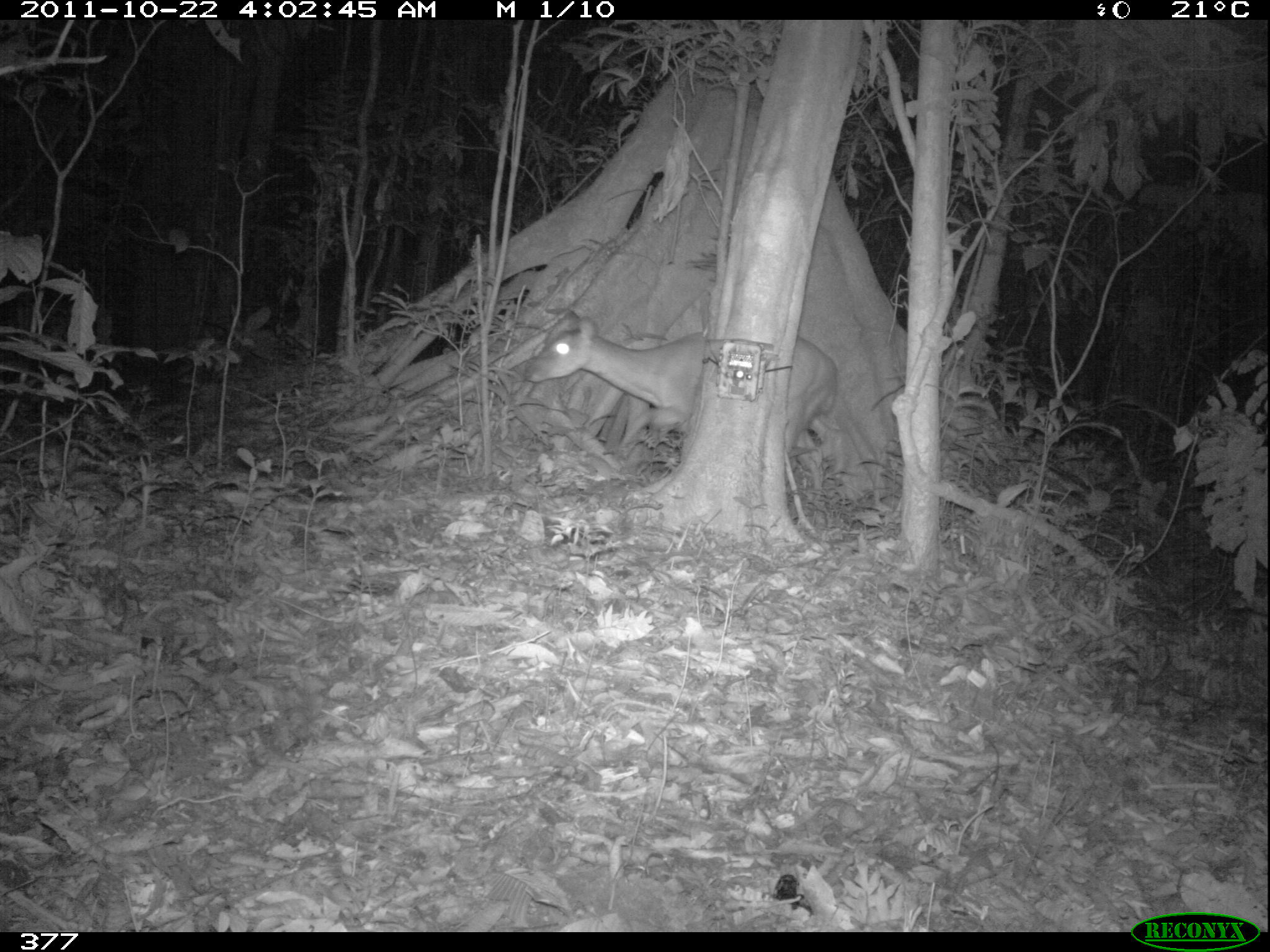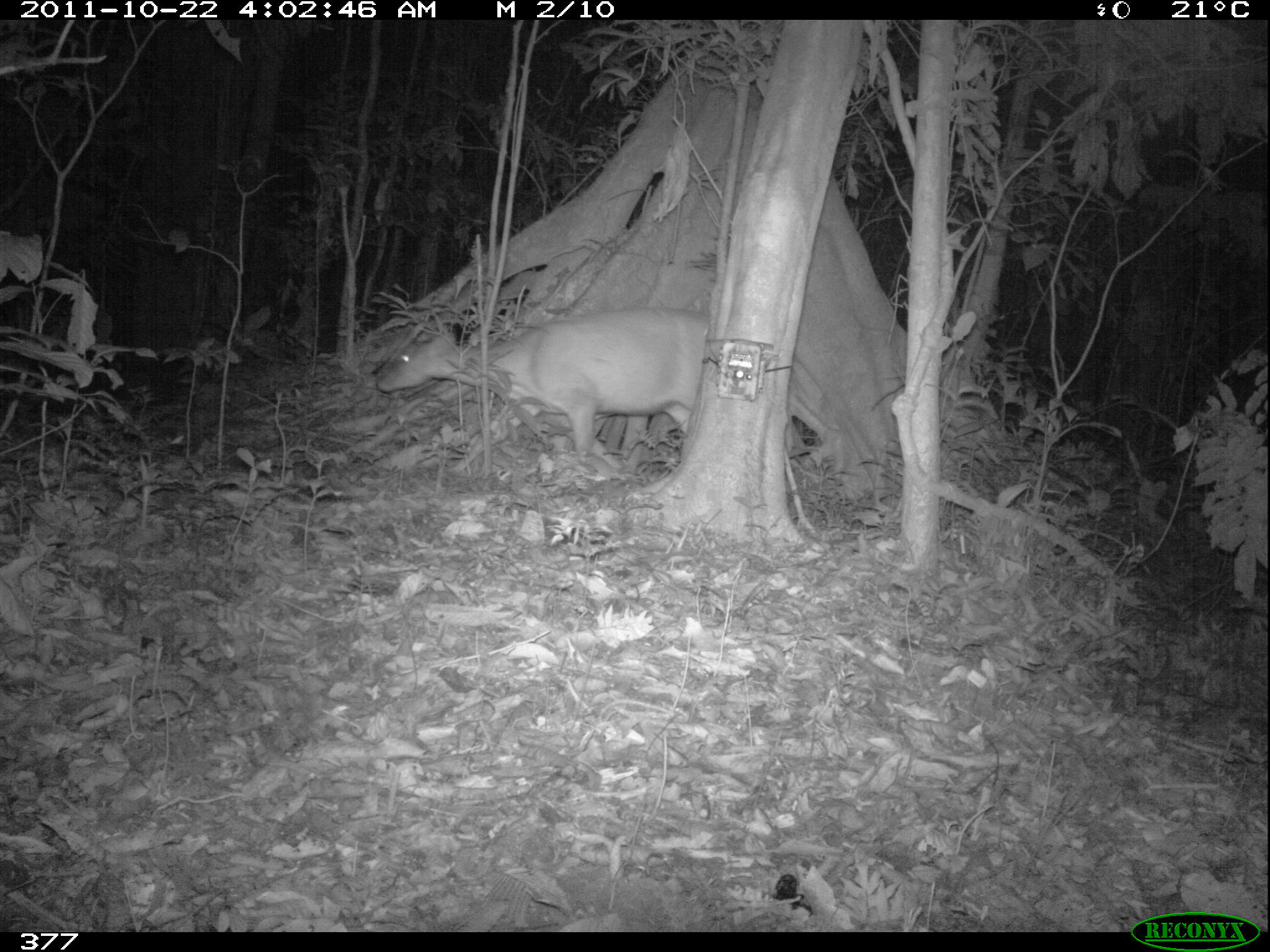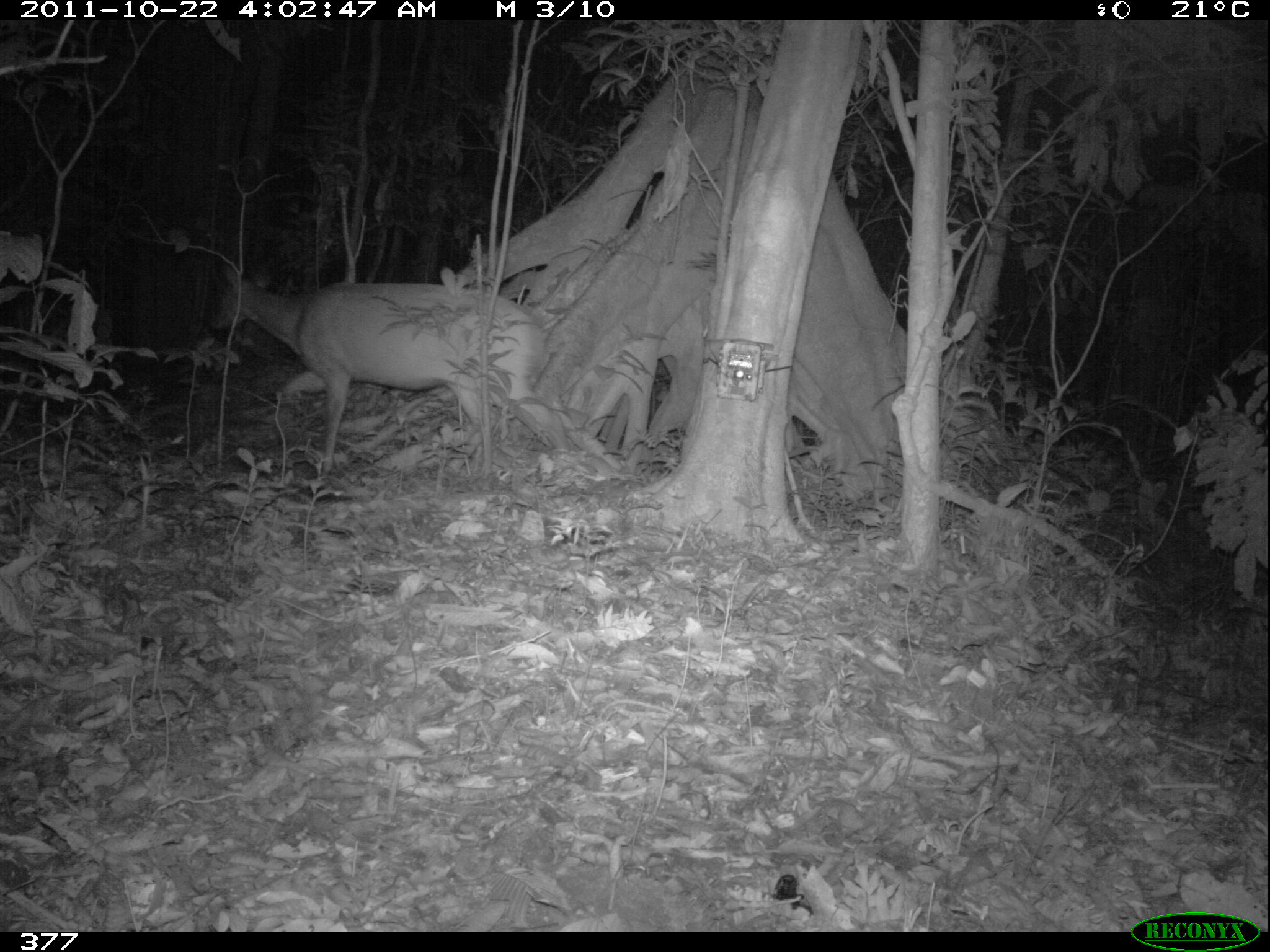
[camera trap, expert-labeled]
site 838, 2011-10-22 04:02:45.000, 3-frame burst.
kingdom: Animalia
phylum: Chordata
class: Mammalia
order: Artiodactyla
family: Cervidae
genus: Mazama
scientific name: Mazama americana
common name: red brocket